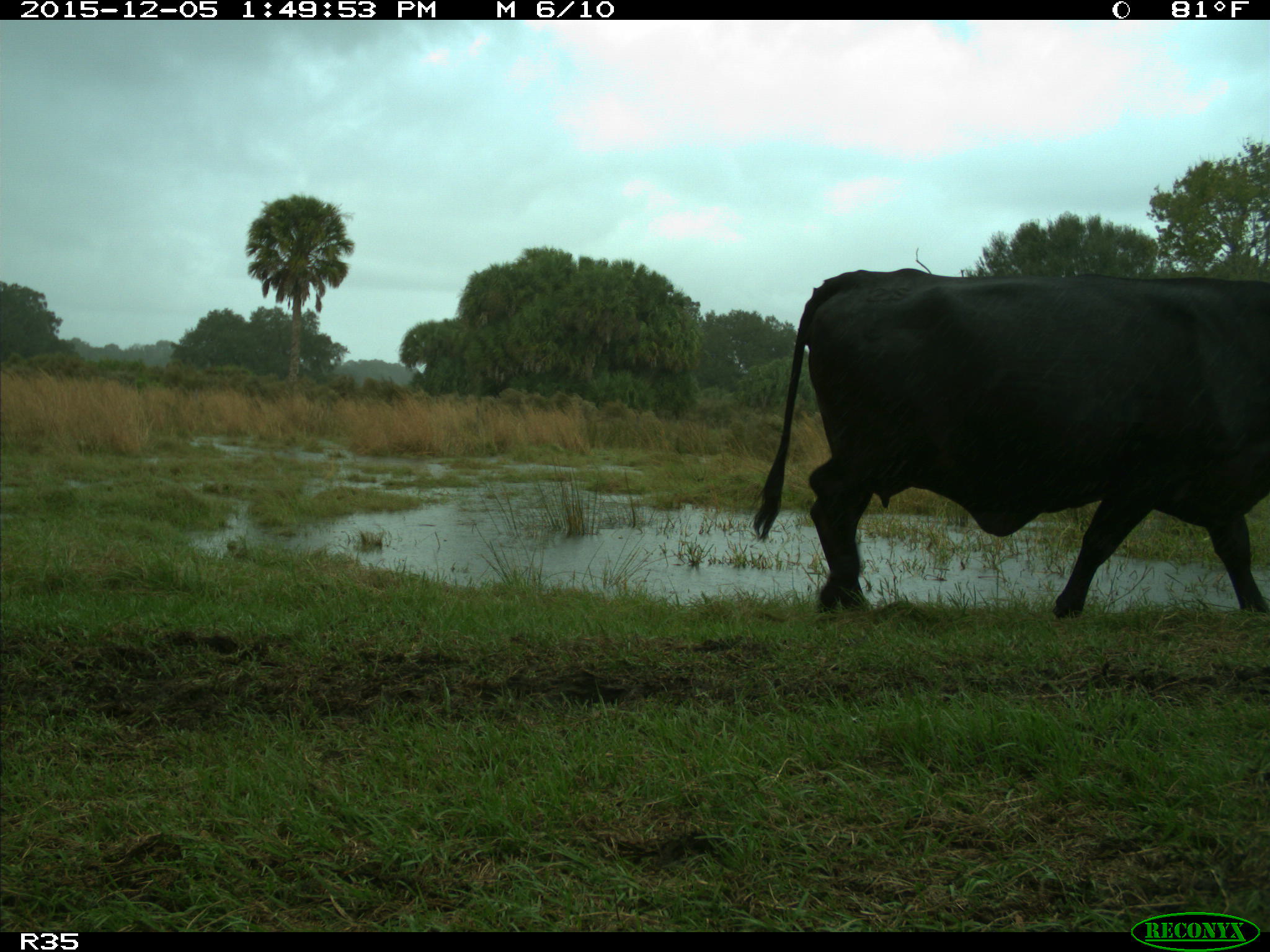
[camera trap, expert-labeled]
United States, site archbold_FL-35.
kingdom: Animalia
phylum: Chordata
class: Mammalia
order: Artiodactyla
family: Bovidae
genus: Bos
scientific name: Bos taurus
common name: domestic cow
Bos taurus (domestic cow).